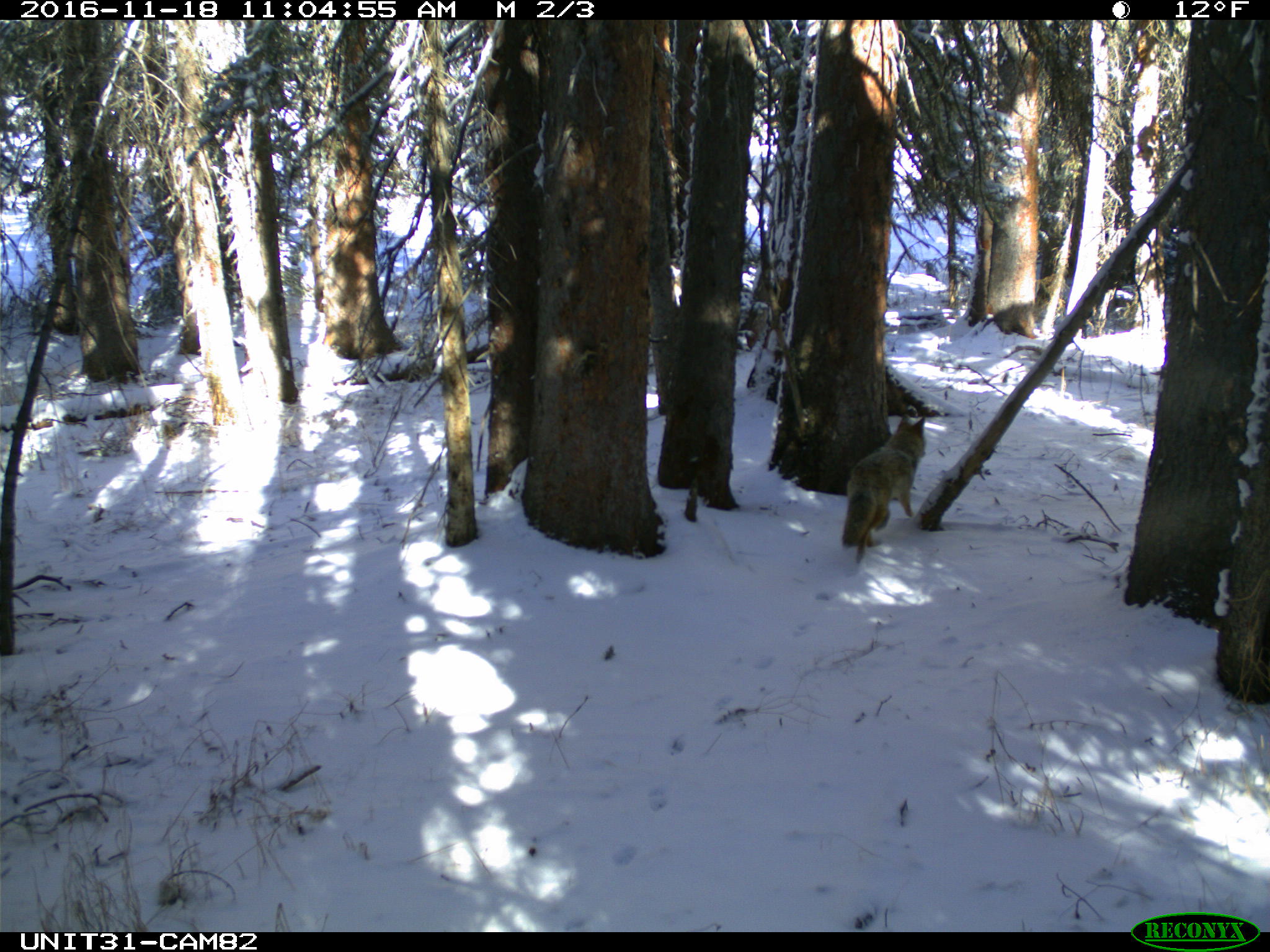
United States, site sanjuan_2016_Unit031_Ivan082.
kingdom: Animalia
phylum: Chordata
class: Mammalia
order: Carnivora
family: Canidae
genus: Canis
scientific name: Canis latrans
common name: coyote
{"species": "Canis latrans (coyote)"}